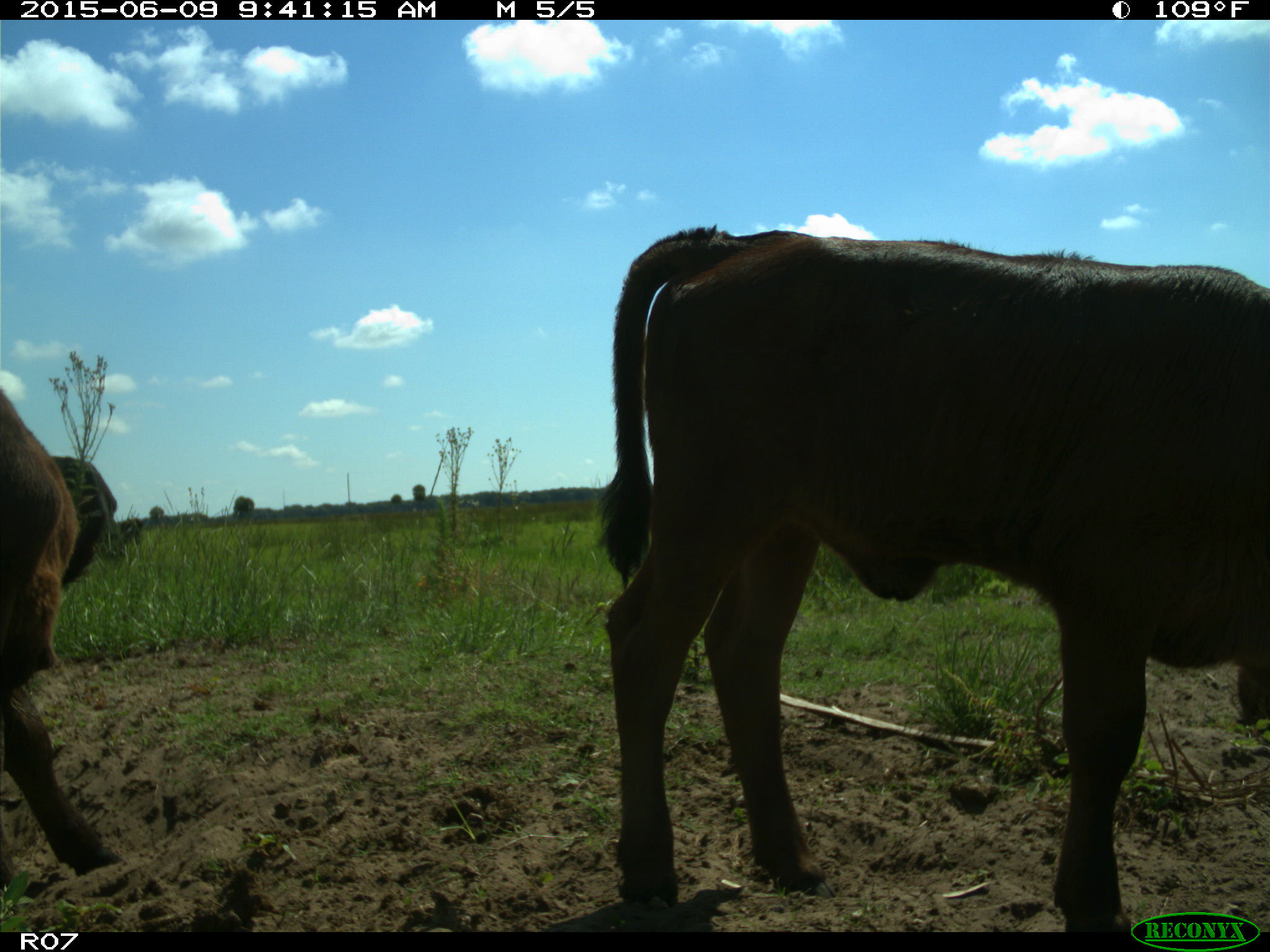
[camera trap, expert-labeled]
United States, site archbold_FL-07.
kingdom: Animalia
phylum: Chordata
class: Mammalia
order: Artiodactyla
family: Bovidae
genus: Bos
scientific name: Bos taurus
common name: domestic cow